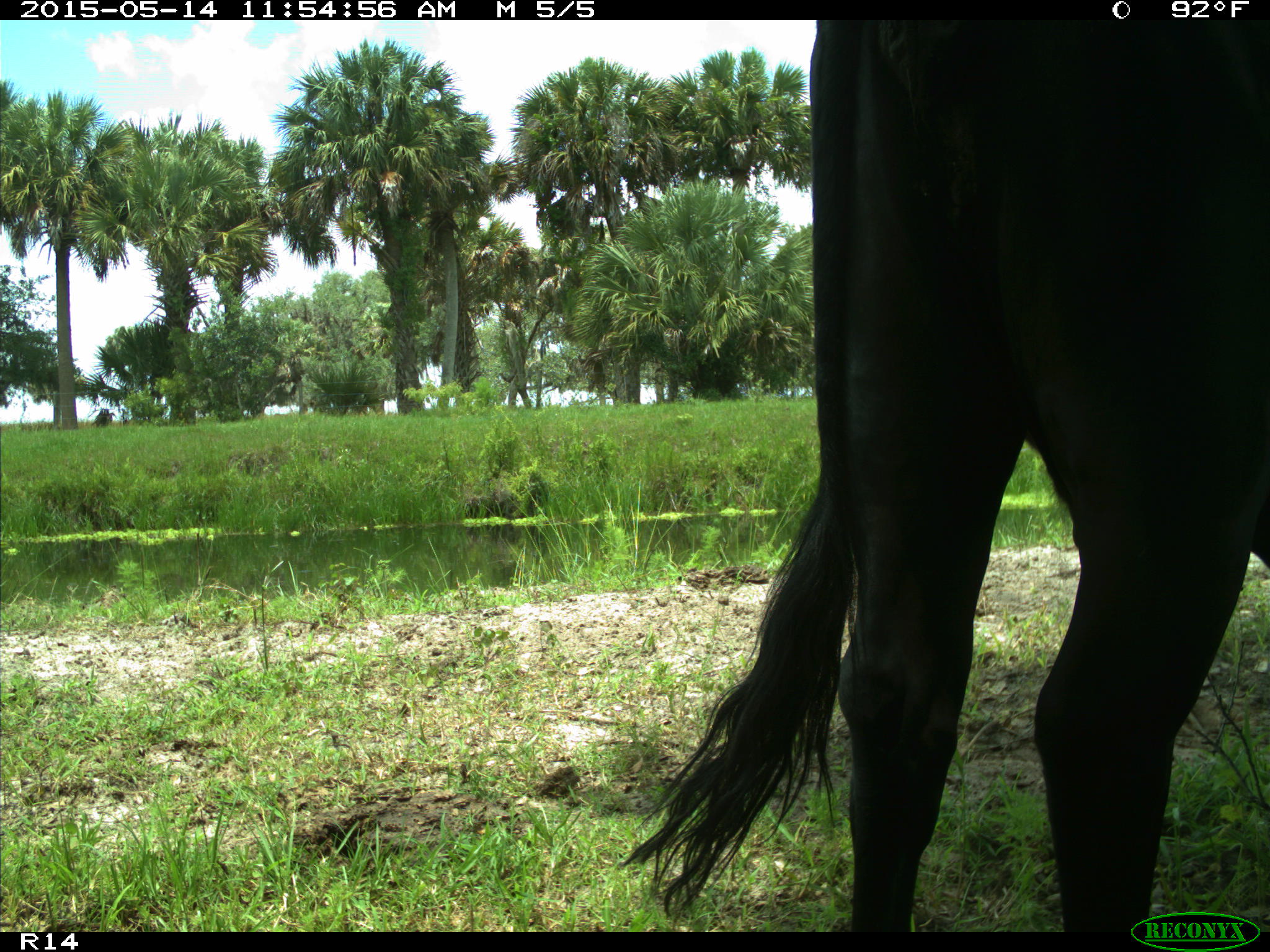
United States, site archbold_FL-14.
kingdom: Animalia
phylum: Chordata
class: Mammalia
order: Artiodactyla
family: Bovidae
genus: Bos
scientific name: Bos taurus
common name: domestic cow